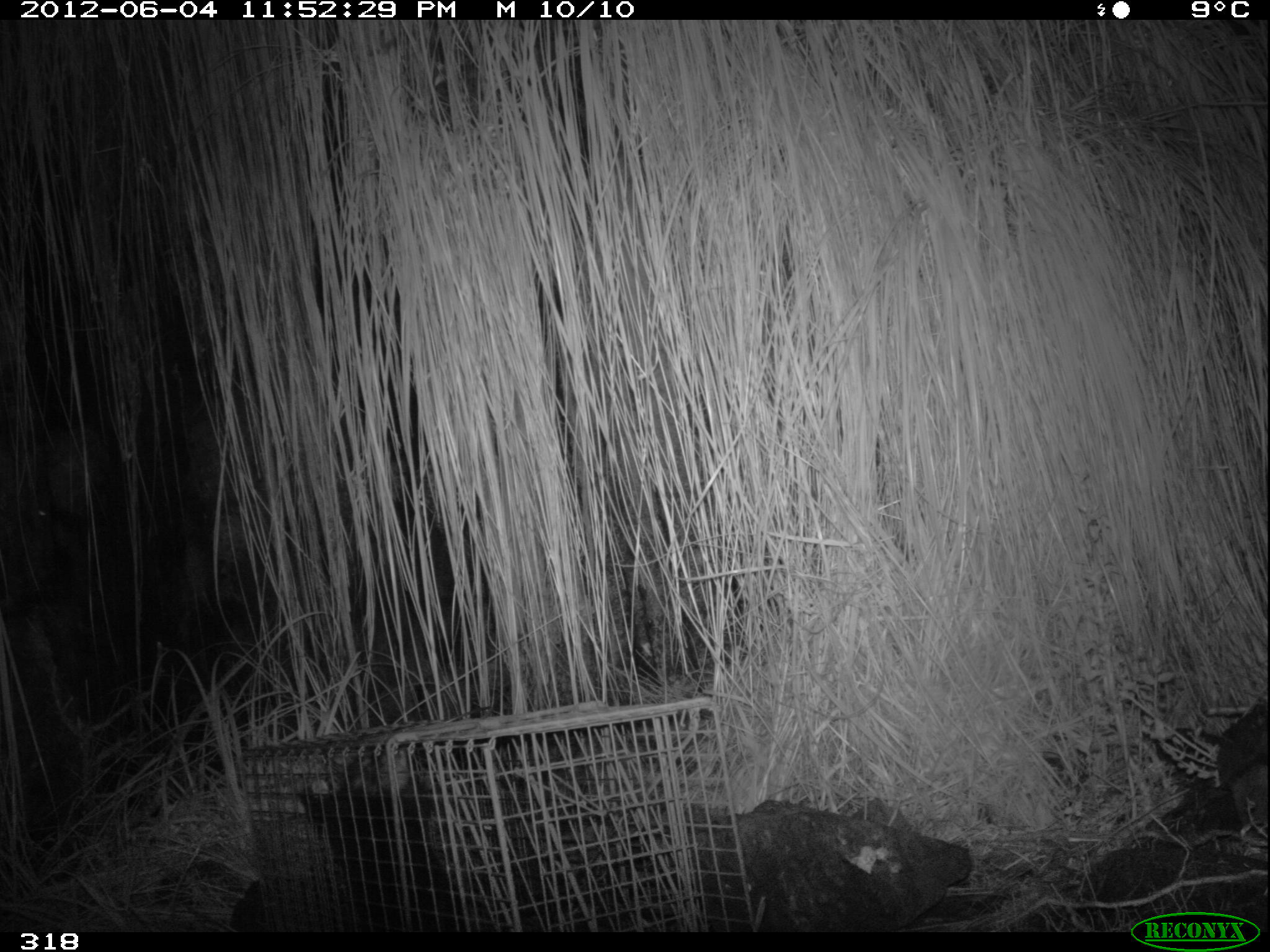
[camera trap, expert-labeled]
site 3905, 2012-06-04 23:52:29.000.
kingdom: Animalia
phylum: Chordata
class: Mammalia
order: Didelphimorphia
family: Didelphidae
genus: Didelphis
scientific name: Didelphis pernigra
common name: andean white-eared opossum